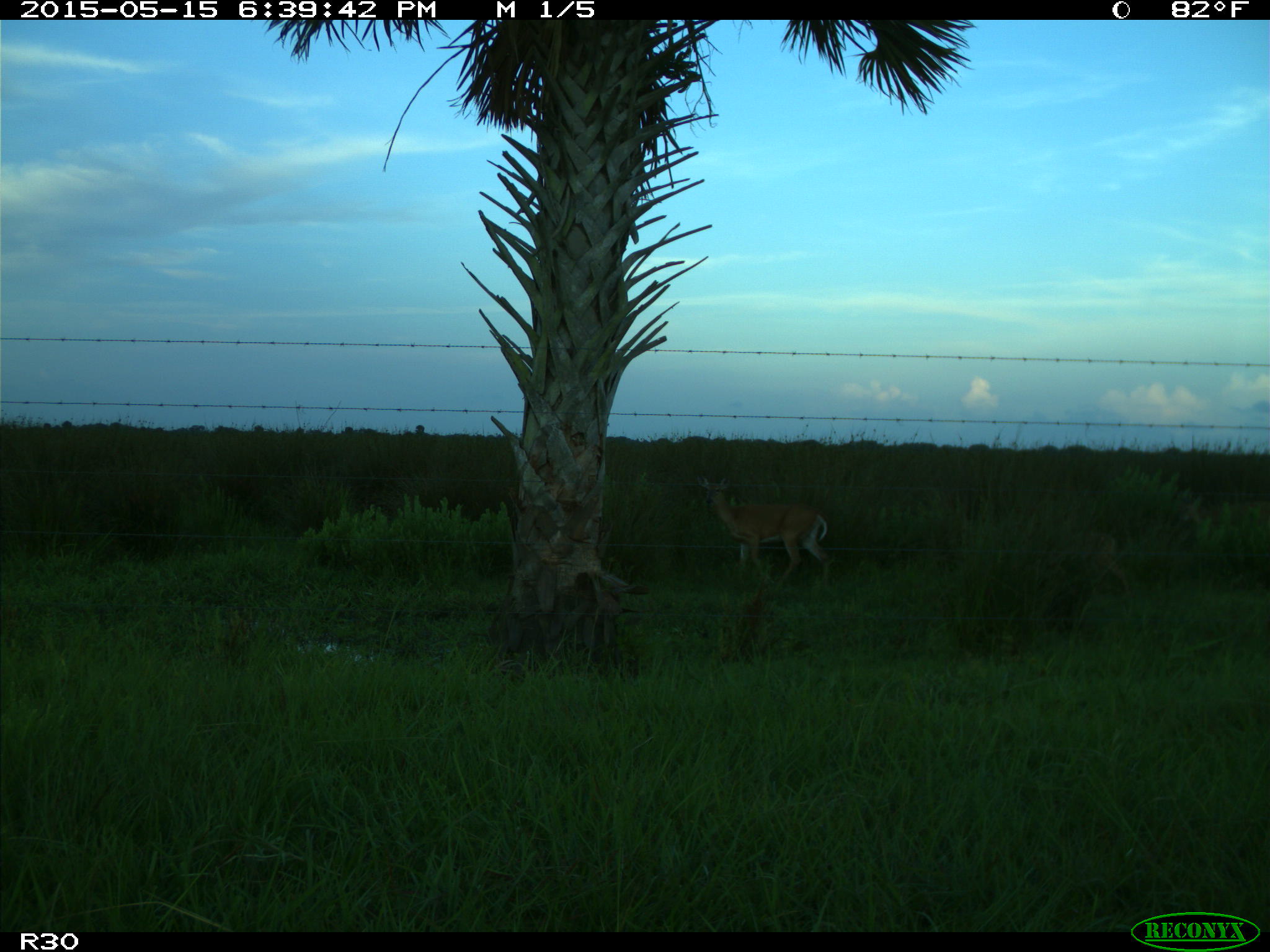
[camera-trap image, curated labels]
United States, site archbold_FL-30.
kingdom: Animalia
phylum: Chordata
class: Mammalia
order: Artiodactyla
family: Cervidae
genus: Odocoileus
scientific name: Odocoileus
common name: deer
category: unidentified deer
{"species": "unidentified deer (deer) (Odocoileus)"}